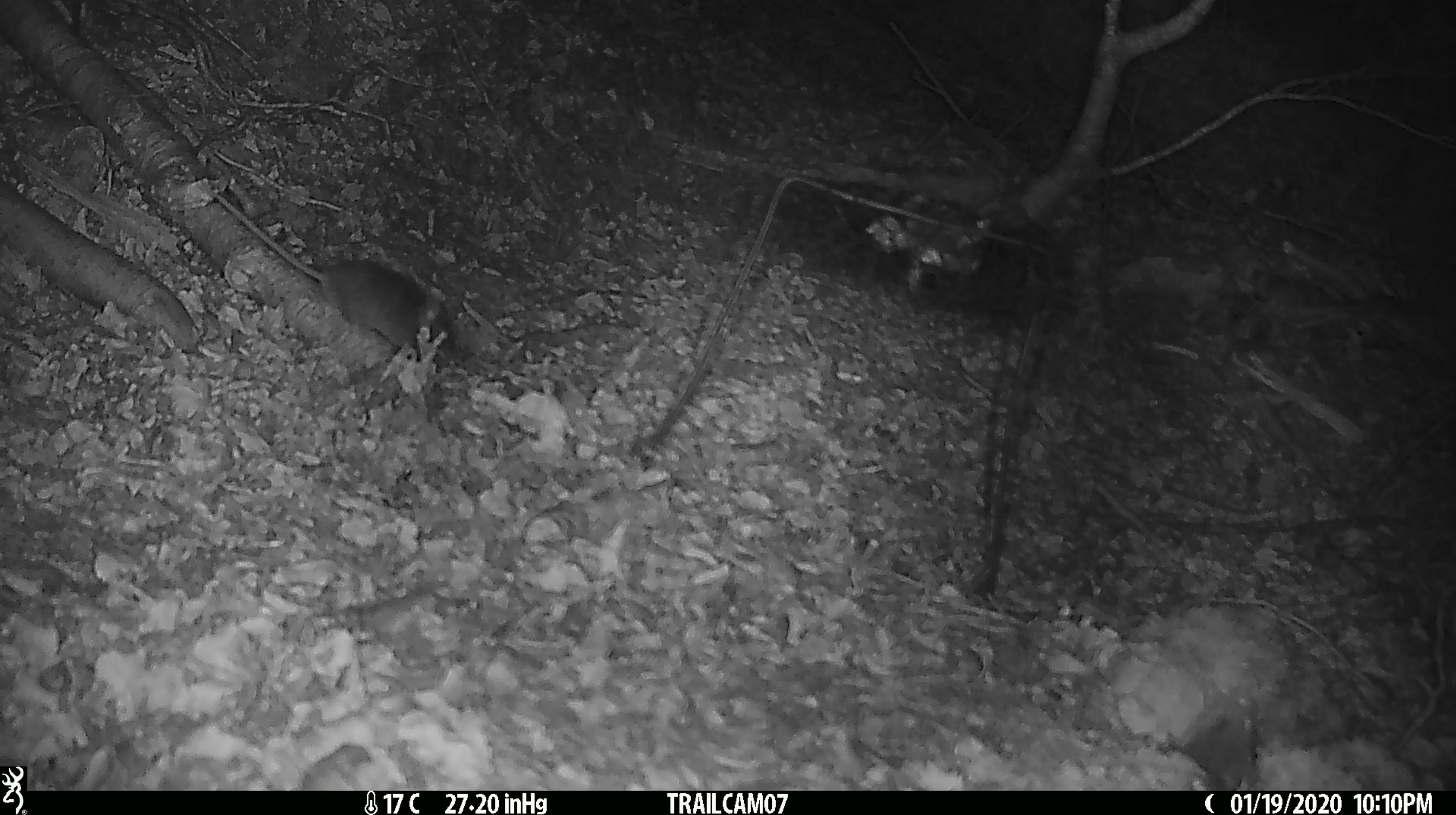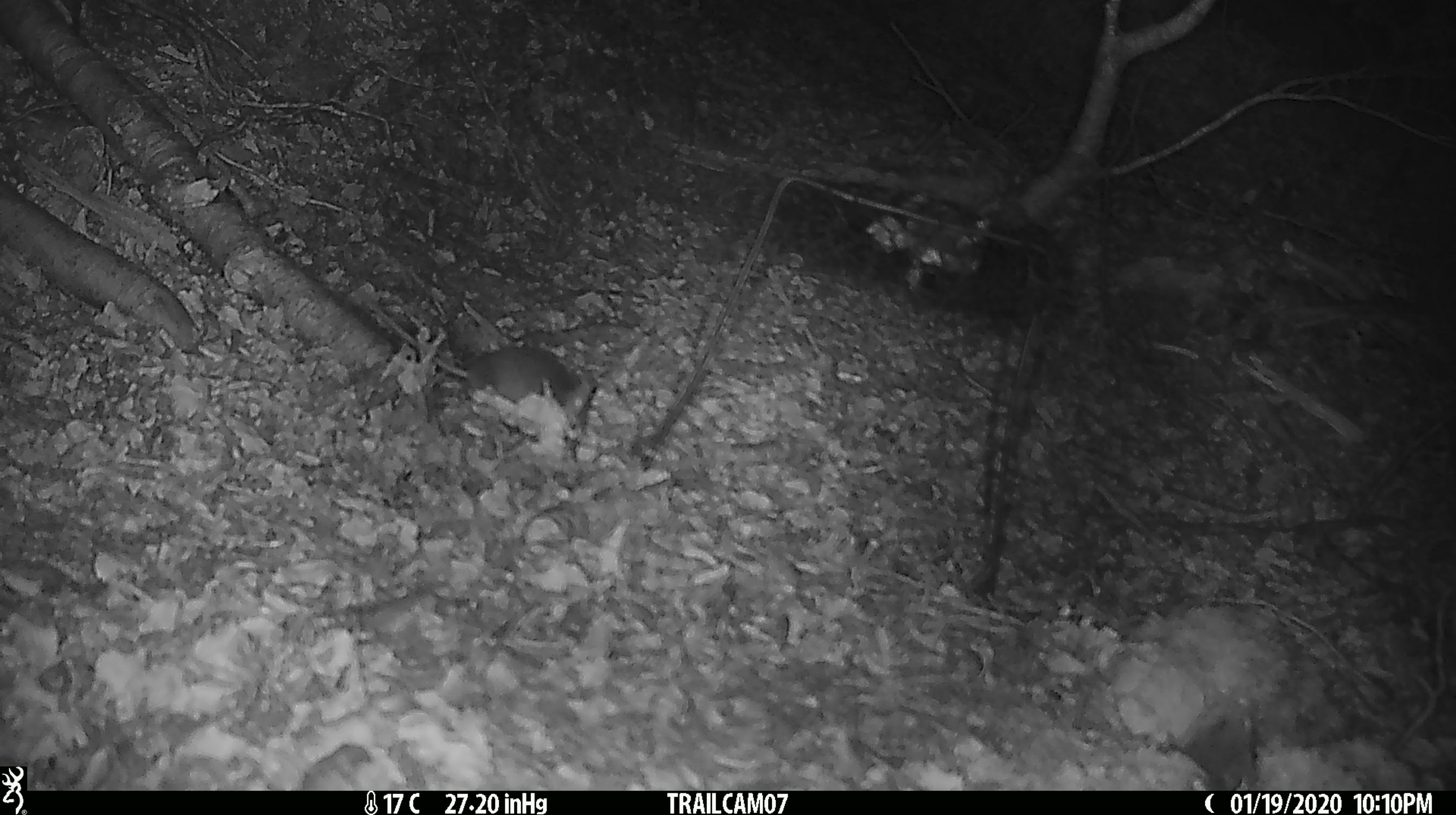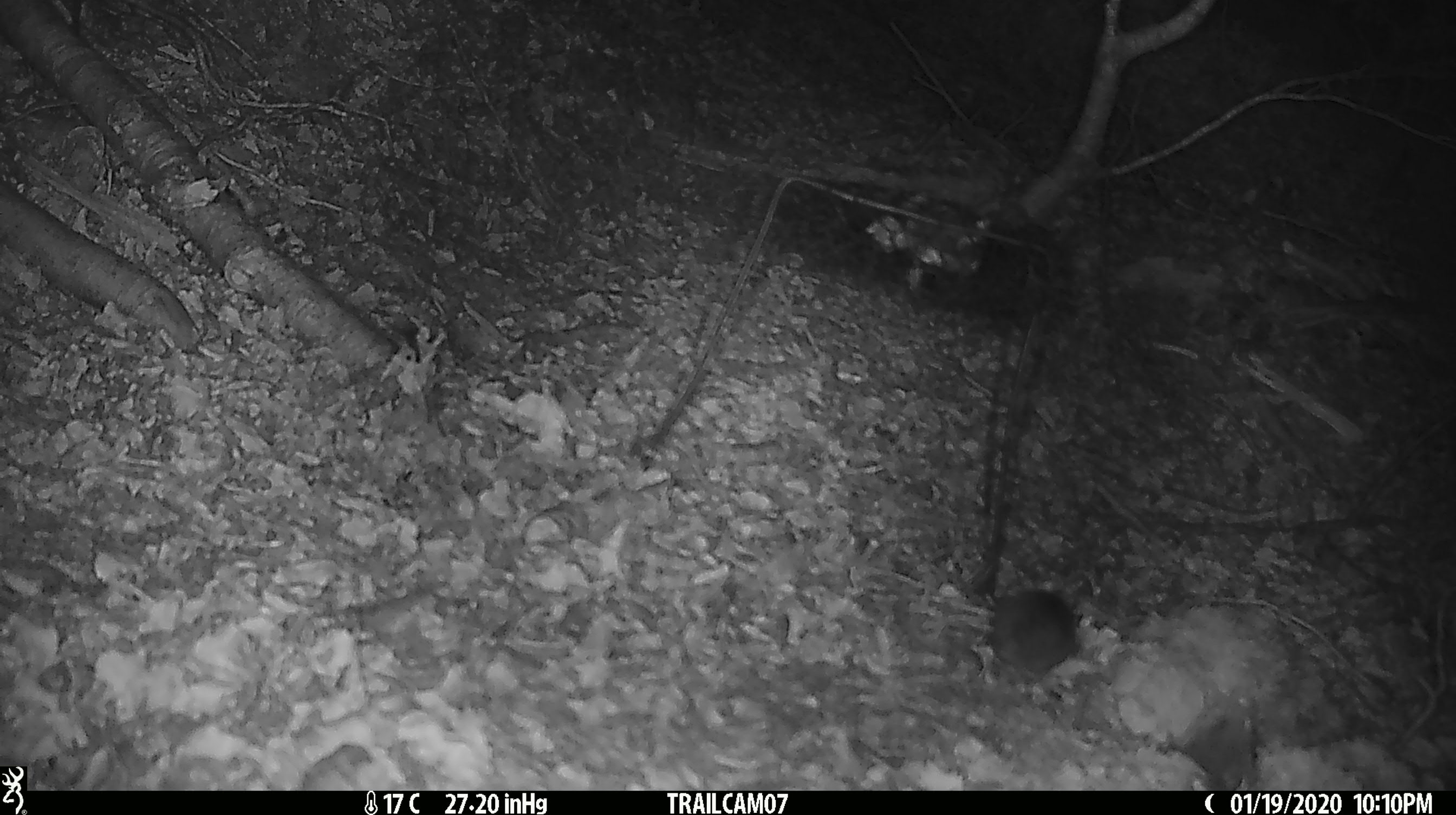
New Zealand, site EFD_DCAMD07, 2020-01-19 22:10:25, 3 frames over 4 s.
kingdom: Animalia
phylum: Chordata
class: Mammalia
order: Rodentia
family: Muridae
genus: Mus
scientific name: Mus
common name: mouse